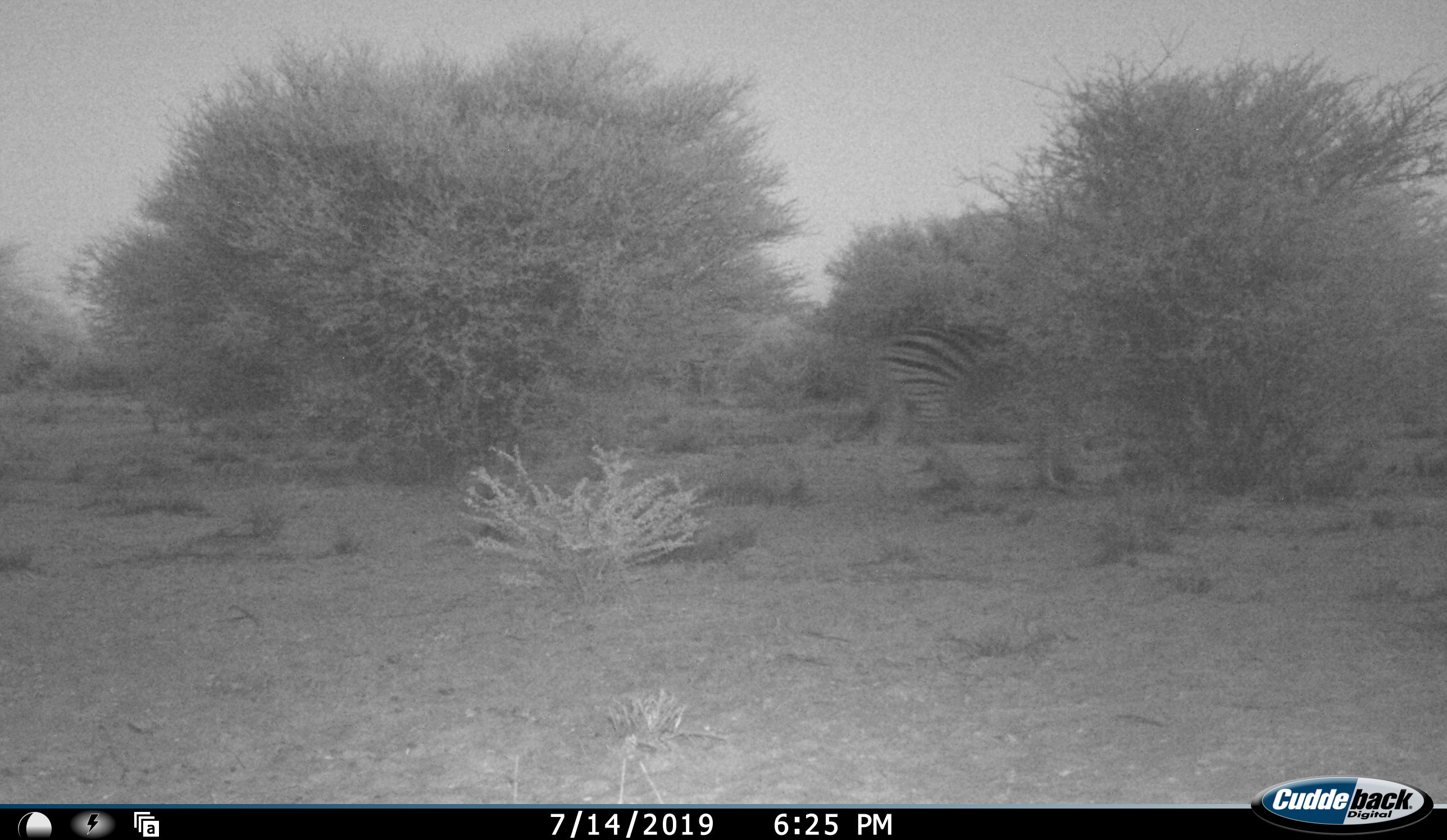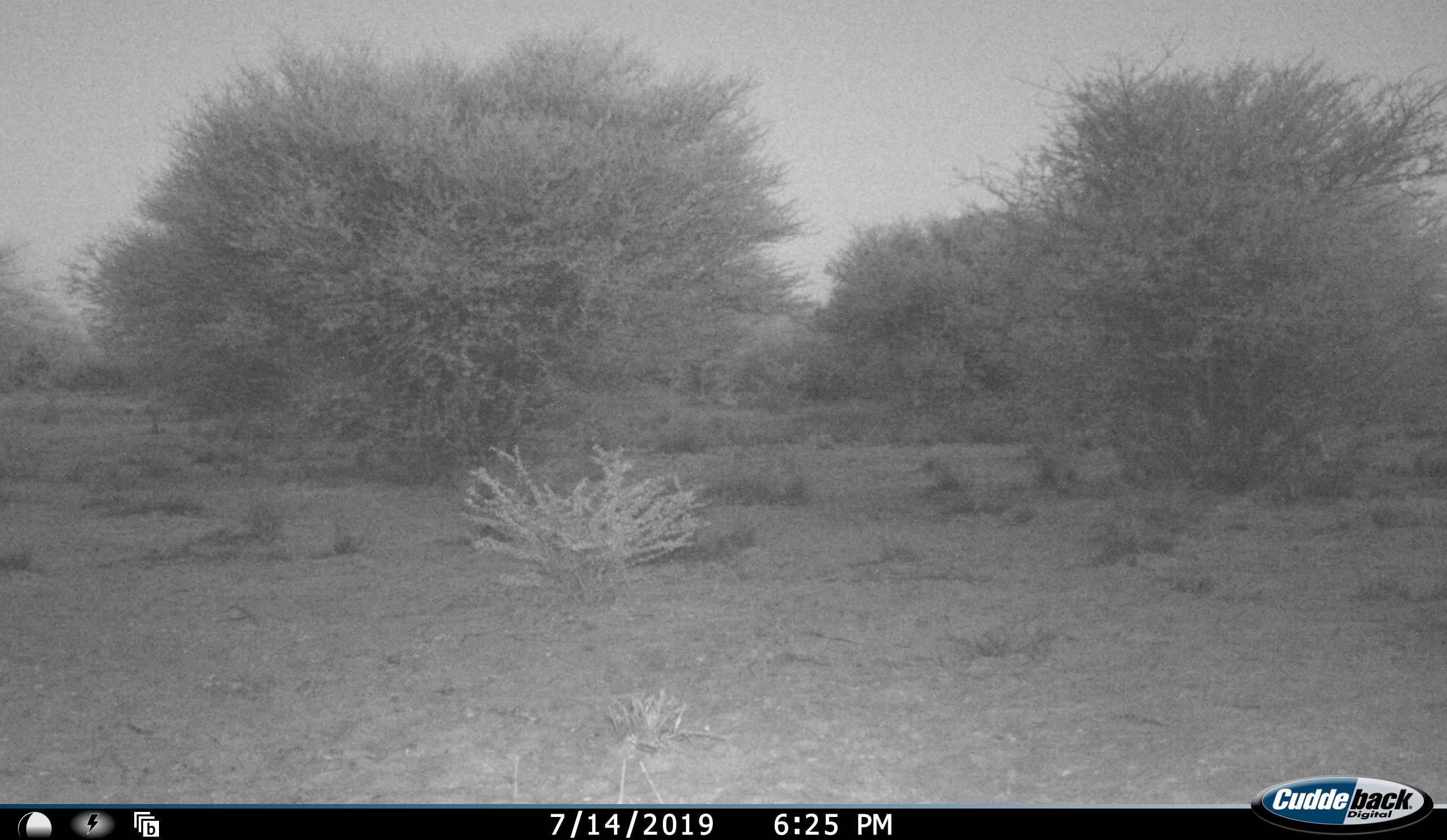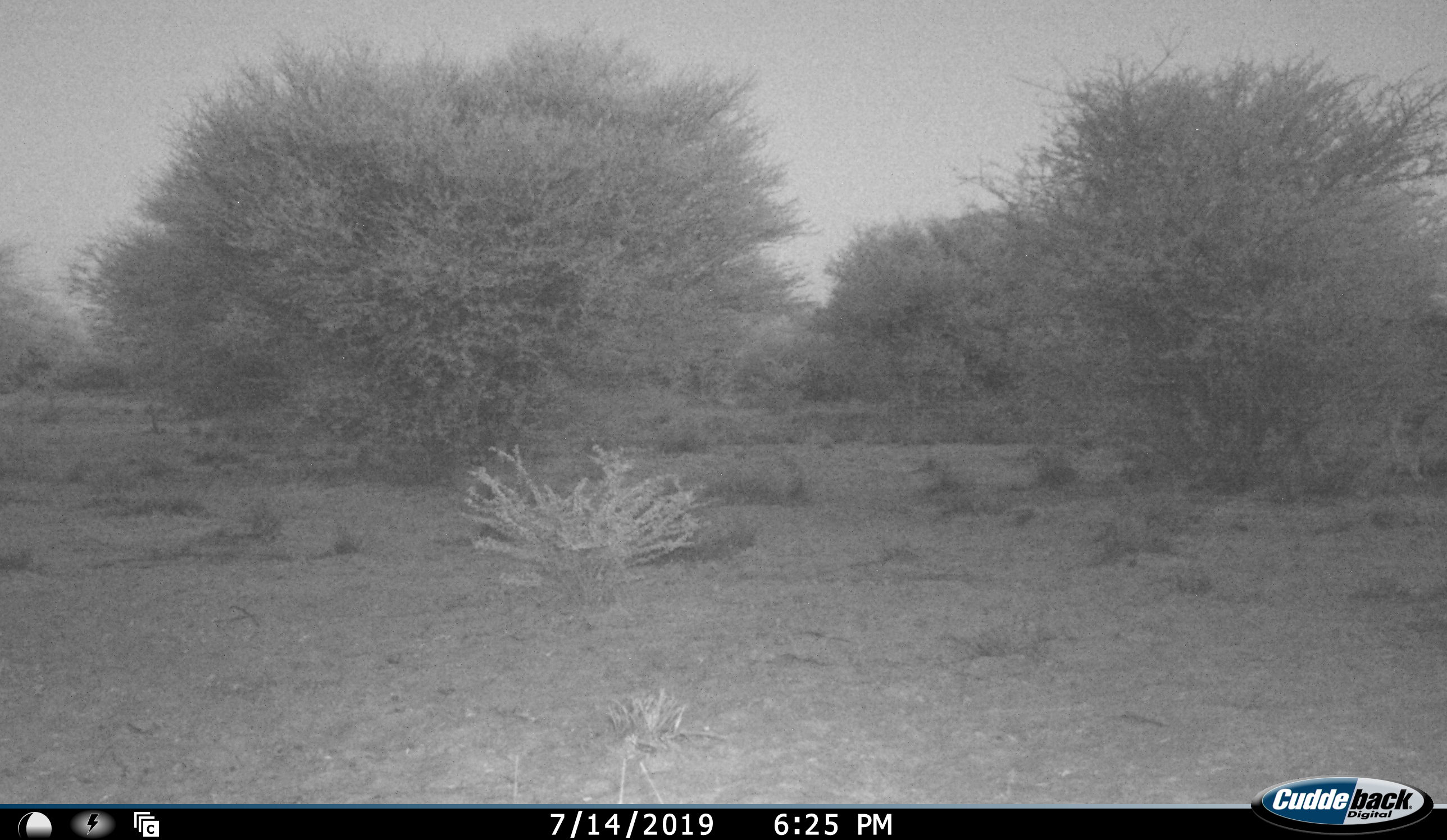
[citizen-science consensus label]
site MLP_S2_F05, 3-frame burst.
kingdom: Animalia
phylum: Chordata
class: Mammalia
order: Perissodactyla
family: Equidae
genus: Equus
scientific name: Equus quagga burchellii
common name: burchell's zebra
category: zebraburchells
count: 1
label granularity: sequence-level